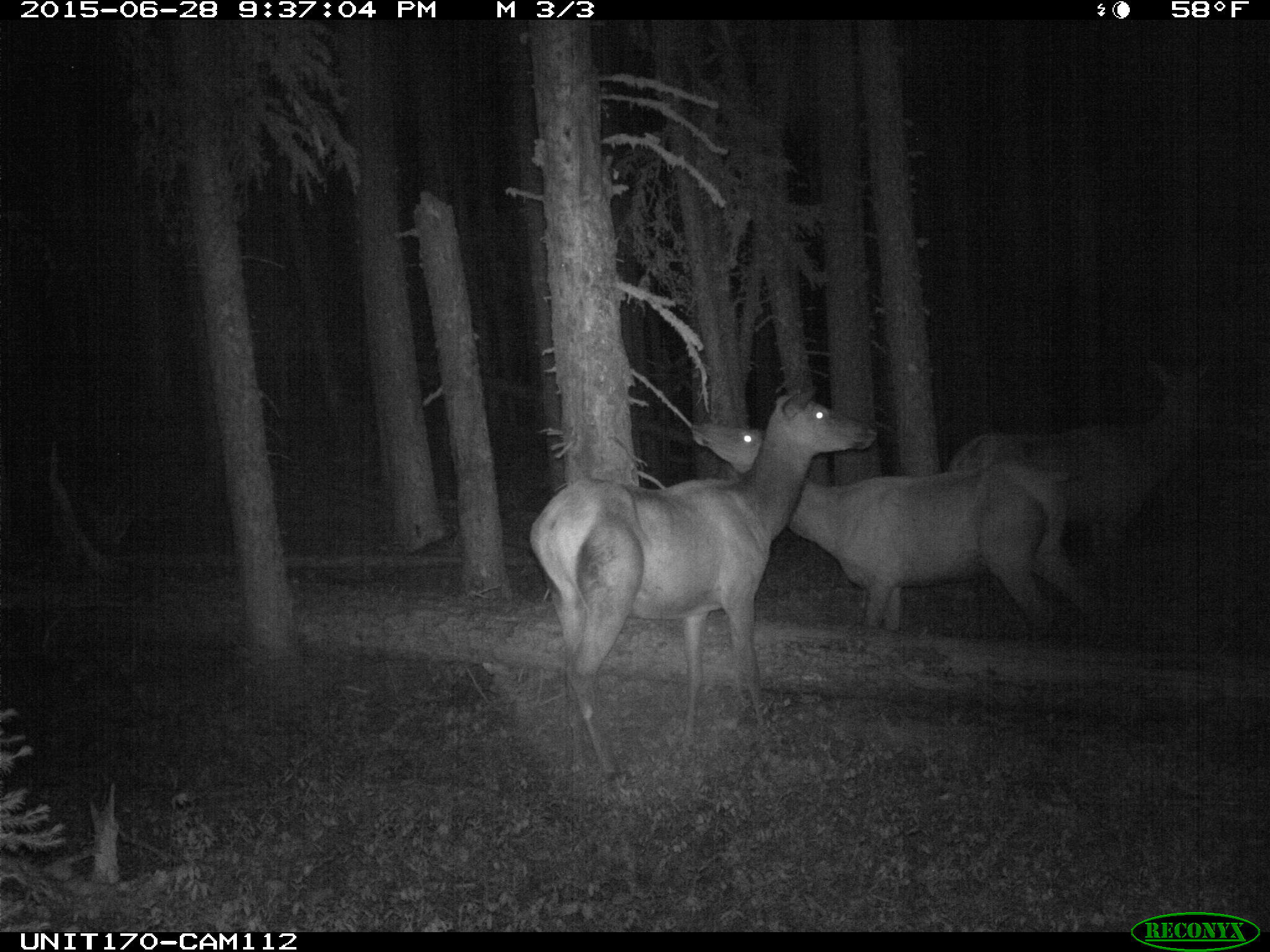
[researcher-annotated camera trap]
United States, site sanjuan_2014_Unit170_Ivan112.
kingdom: Animalia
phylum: Chordata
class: Mammalia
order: Artiodactyla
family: Cervidae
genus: Cervus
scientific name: Cervus elaphus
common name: red deer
Cervus elaphus (red deer).